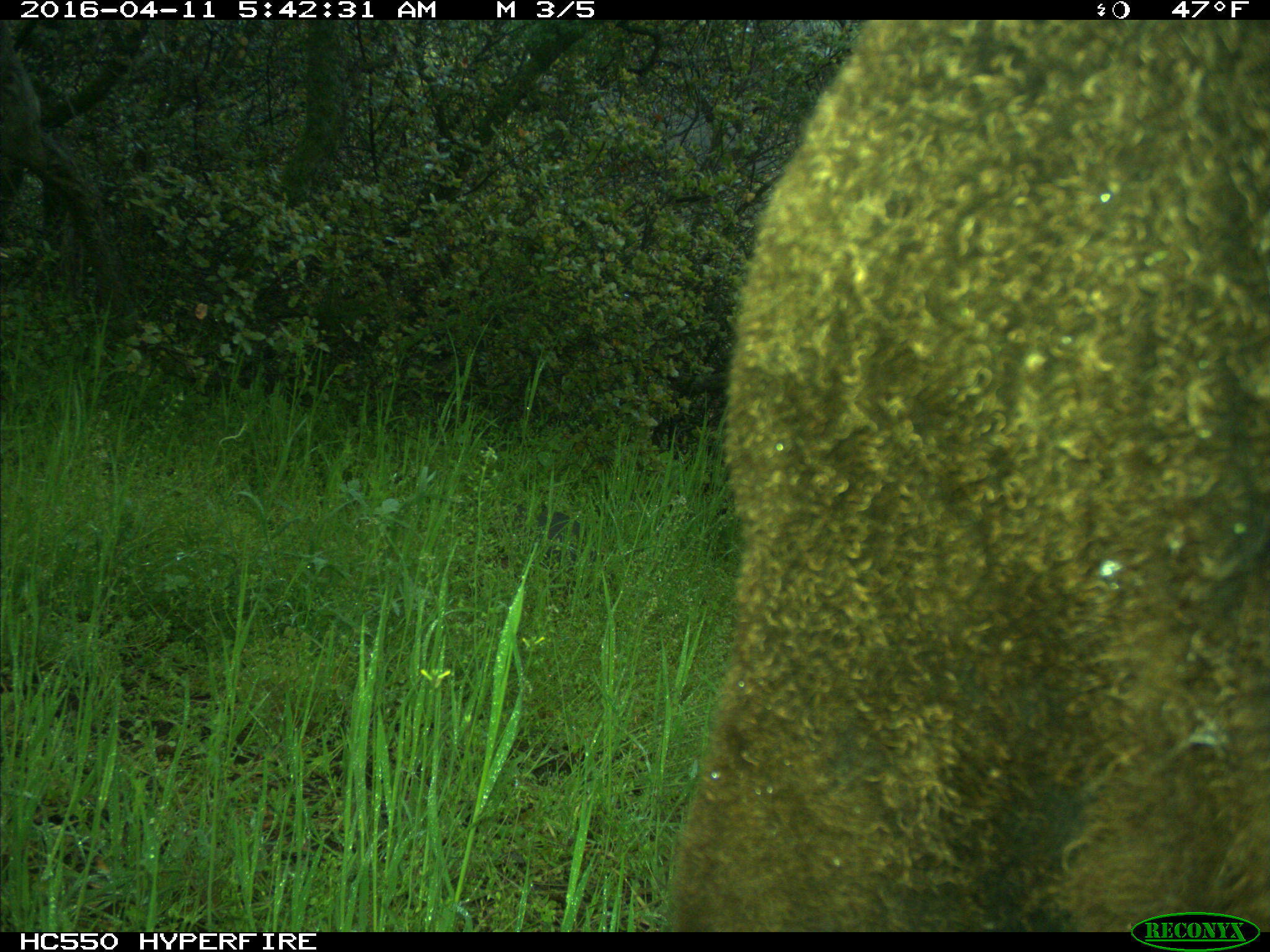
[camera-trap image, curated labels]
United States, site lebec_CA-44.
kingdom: Animalia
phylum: Chordata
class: Mammalia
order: Artiodactyla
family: Bovidae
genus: Bos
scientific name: Bos taurus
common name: domestic cow